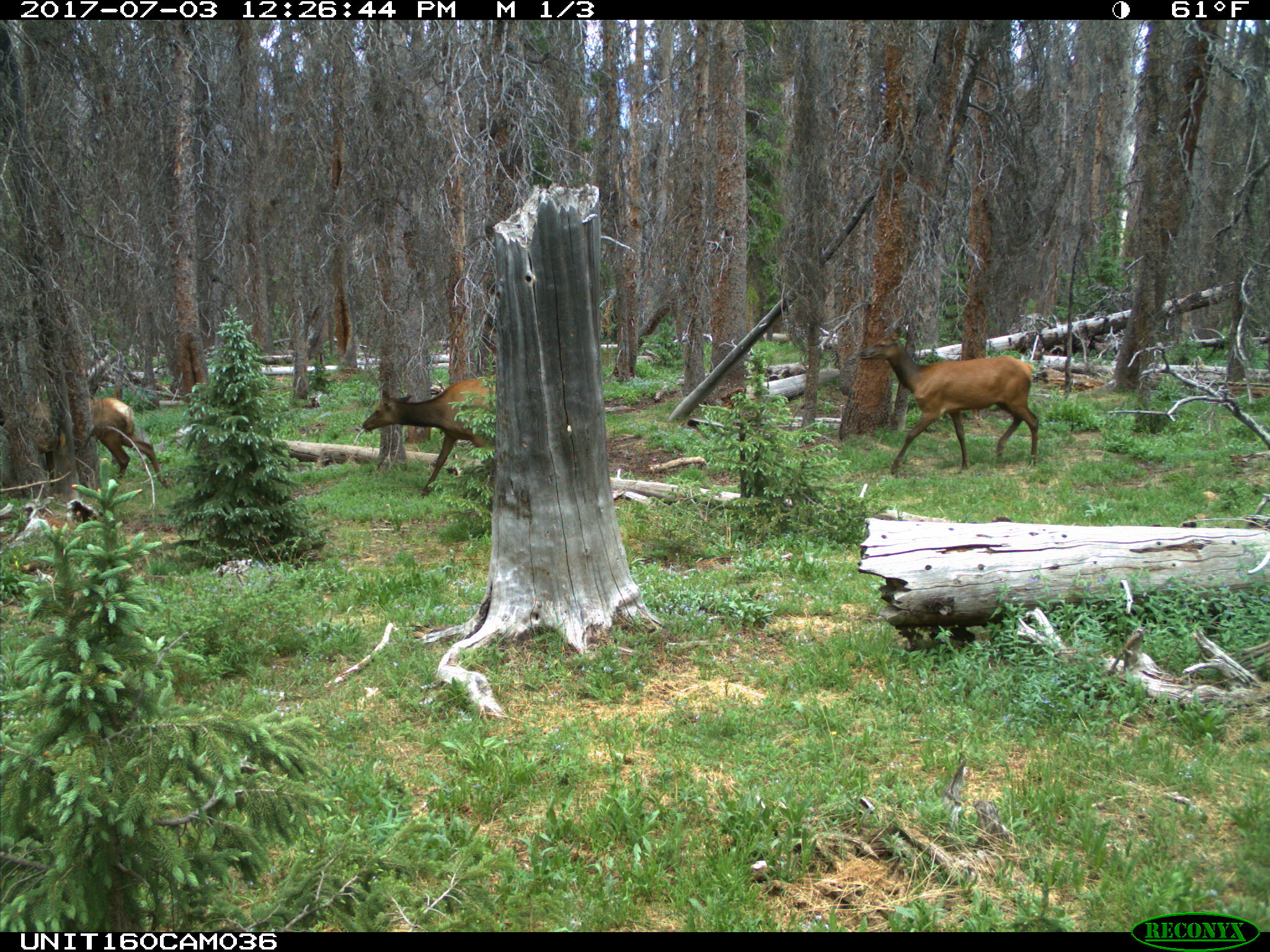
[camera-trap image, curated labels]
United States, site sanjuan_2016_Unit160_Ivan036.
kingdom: Animalia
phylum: Chordata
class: Mammalia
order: Artiodactyla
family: Cervidae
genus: Cervus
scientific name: Cervus elaphus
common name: red deer